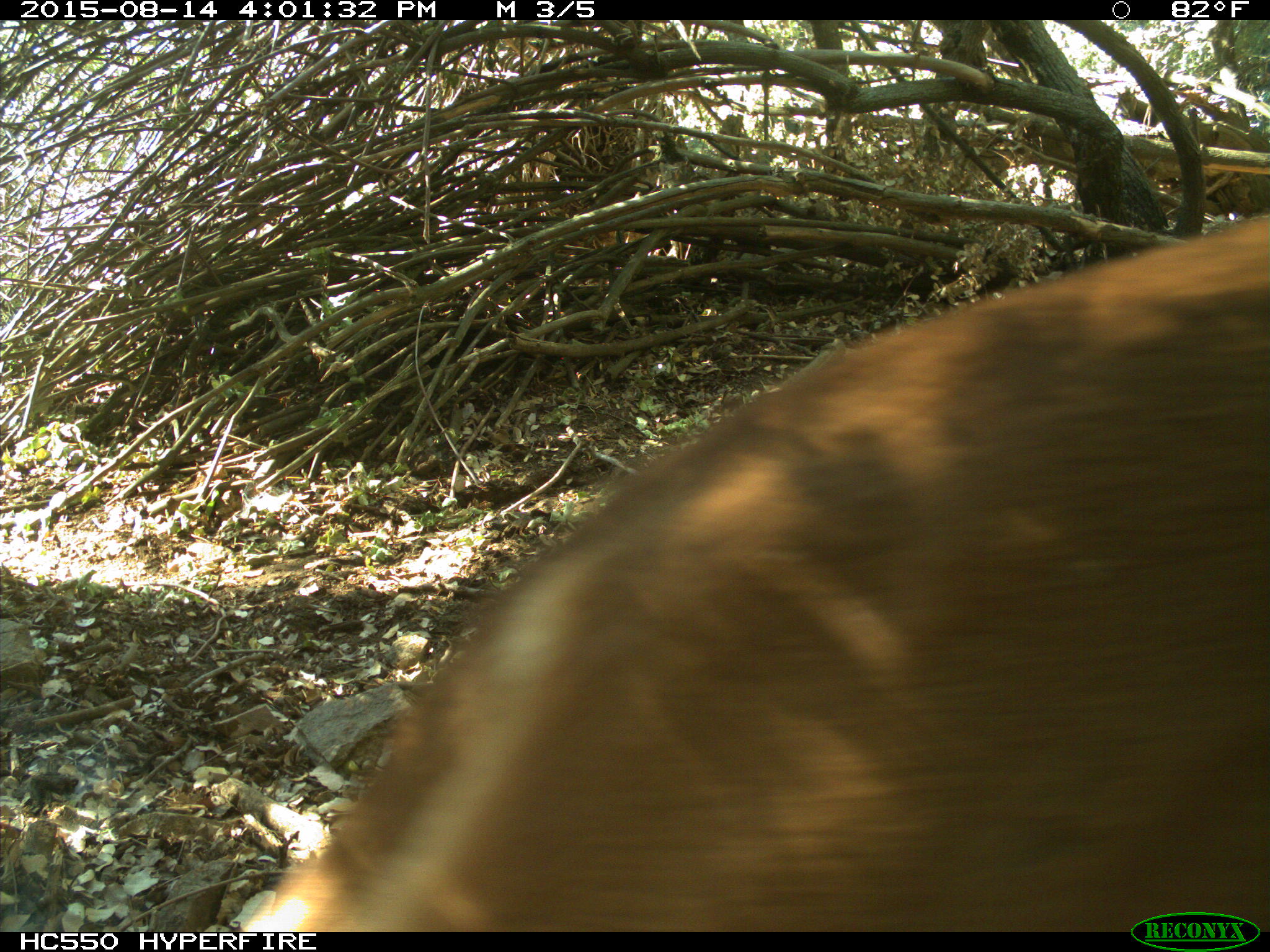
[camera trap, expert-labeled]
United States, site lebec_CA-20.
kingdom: Animalia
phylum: Chordata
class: Mammalia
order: Carnivora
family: Felidae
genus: Puma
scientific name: Puma concolor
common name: mountain lion